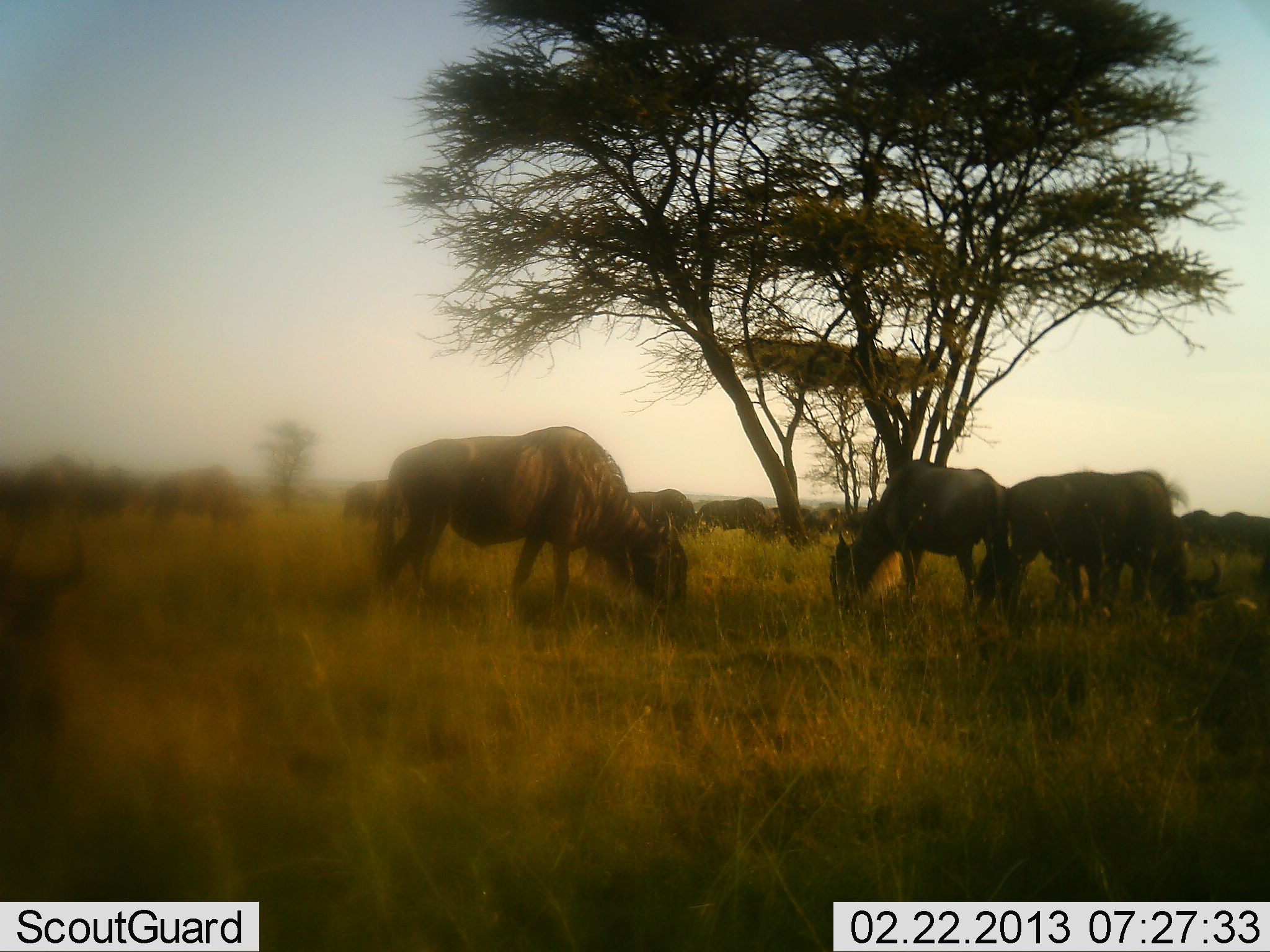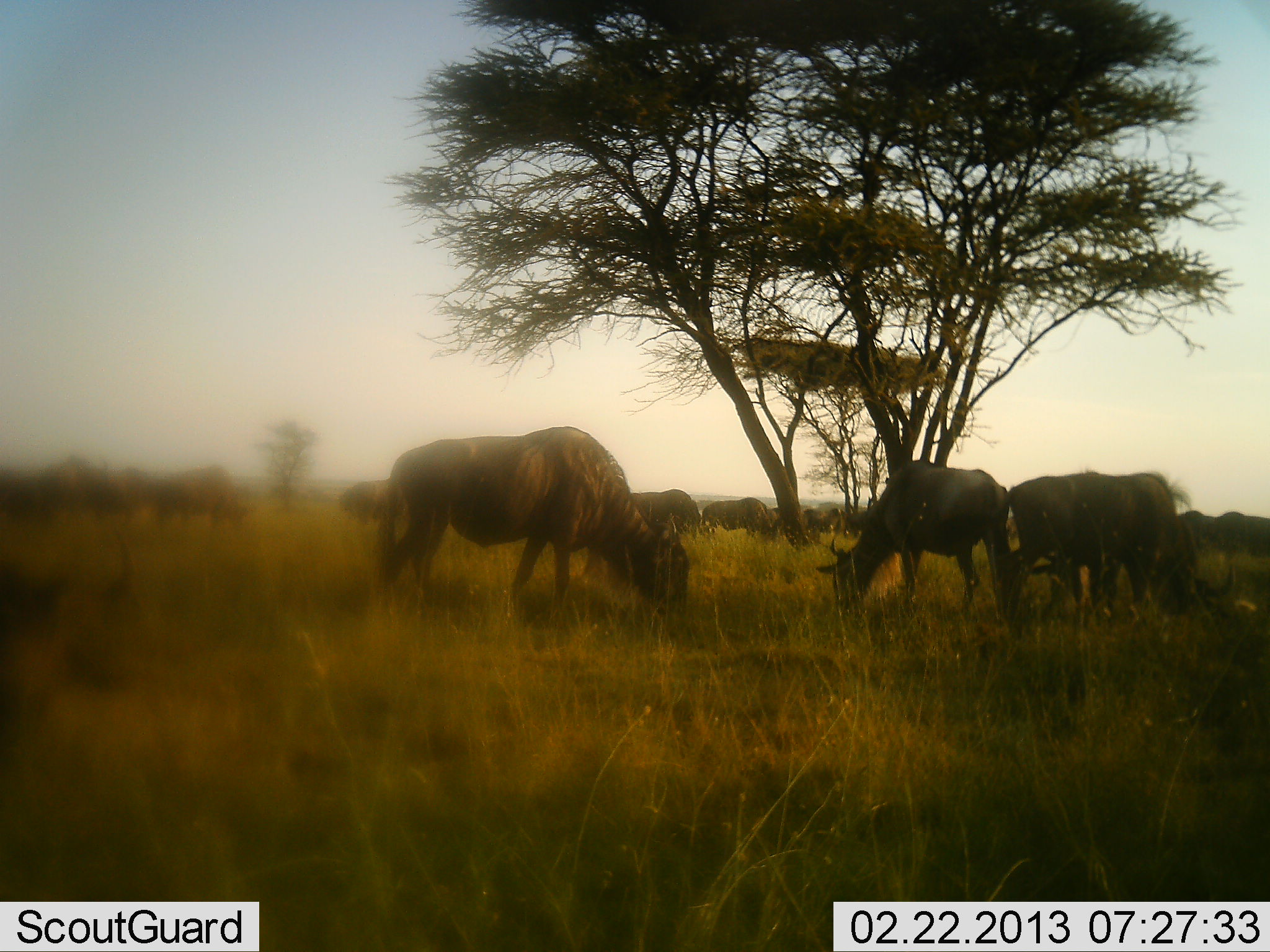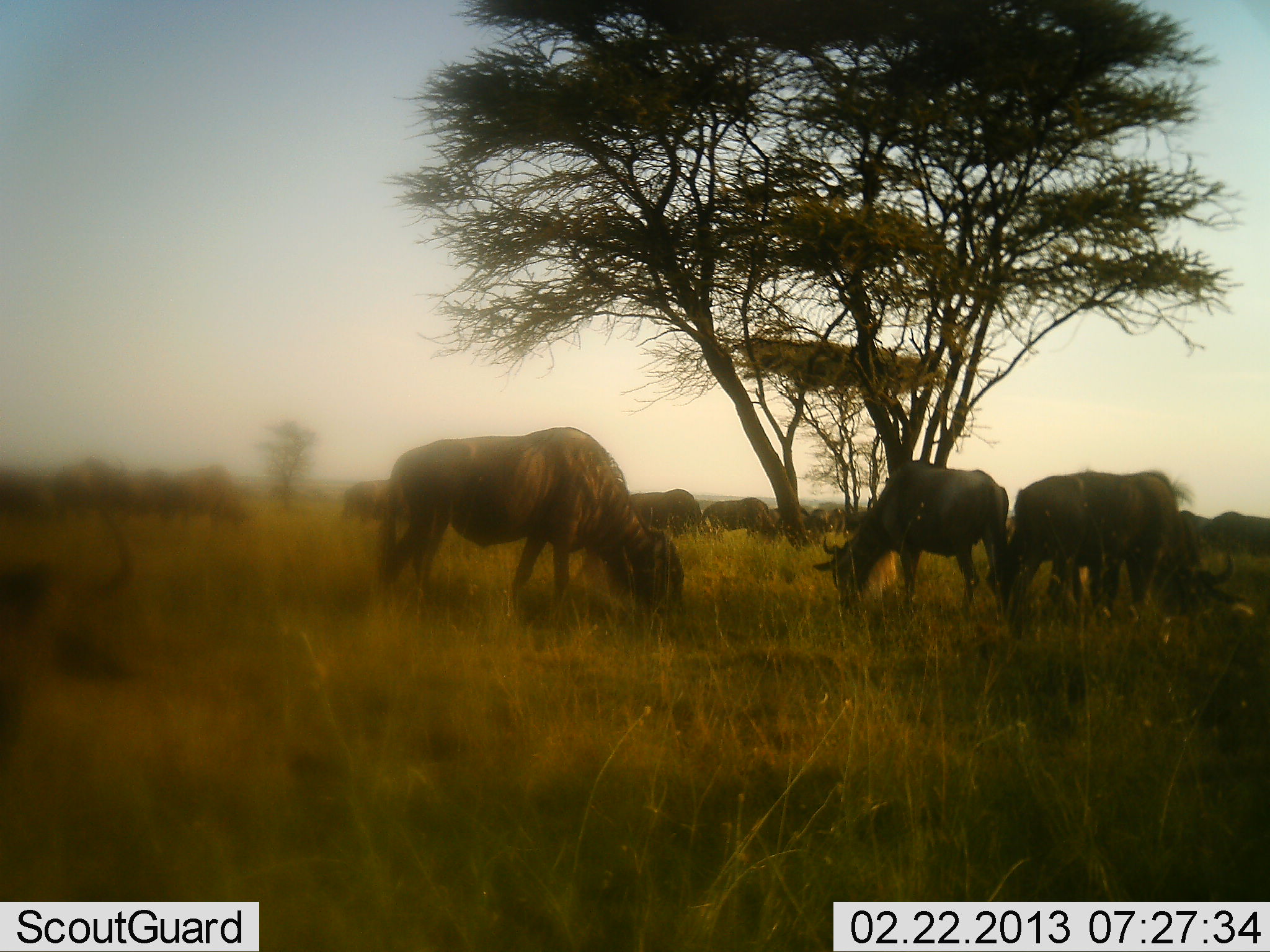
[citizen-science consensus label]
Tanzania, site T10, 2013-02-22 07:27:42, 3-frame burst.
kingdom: Animalia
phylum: Chordata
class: Mammalia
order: Artiodactyla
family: Bovidae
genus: Connochaetes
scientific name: Connochaetes taurinus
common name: blue wildebeest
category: wildebeest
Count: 11-50.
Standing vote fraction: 39%.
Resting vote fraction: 5%.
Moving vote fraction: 13%.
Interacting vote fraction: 0%.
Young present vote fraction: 0%.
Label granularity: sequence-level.